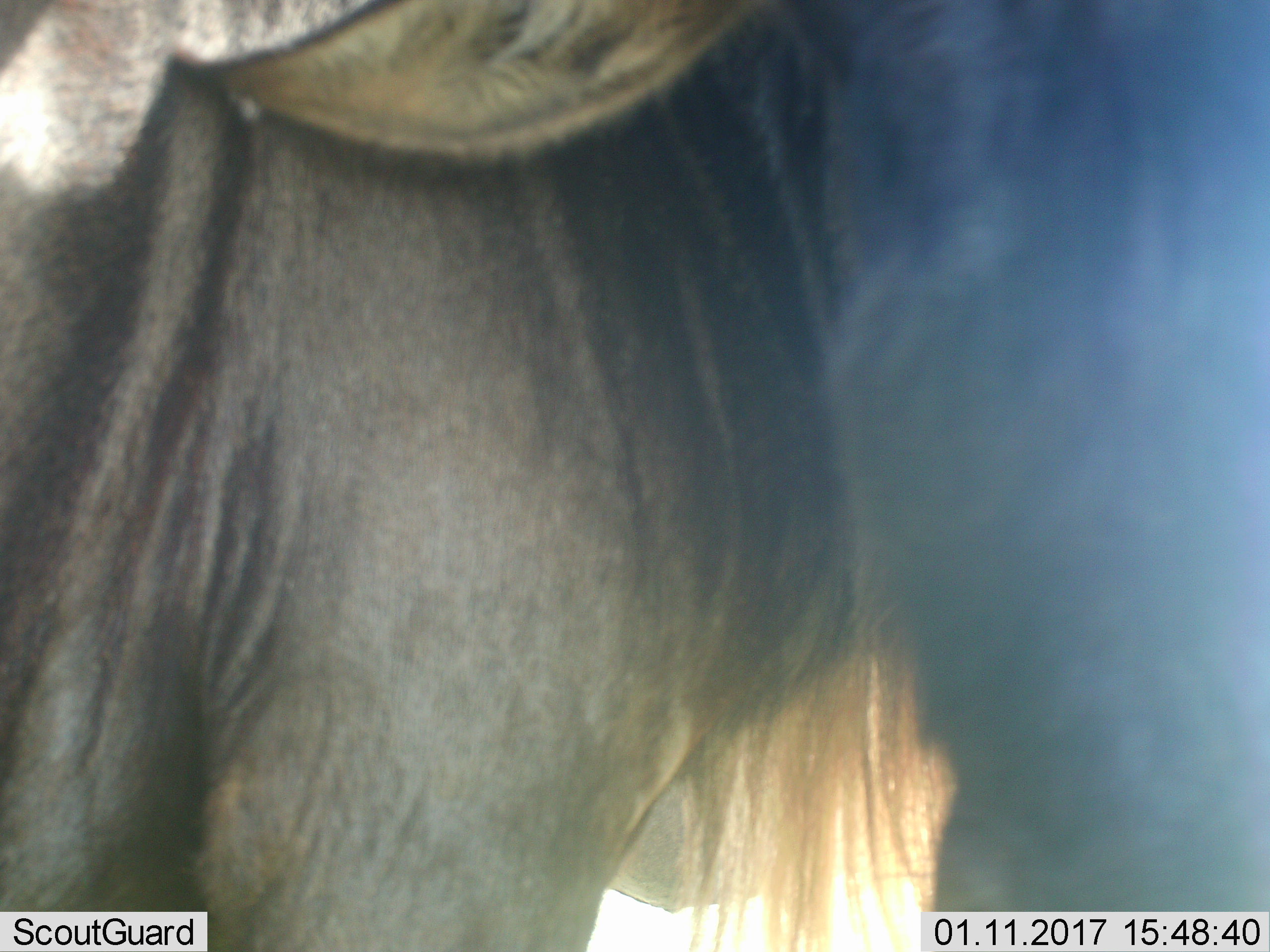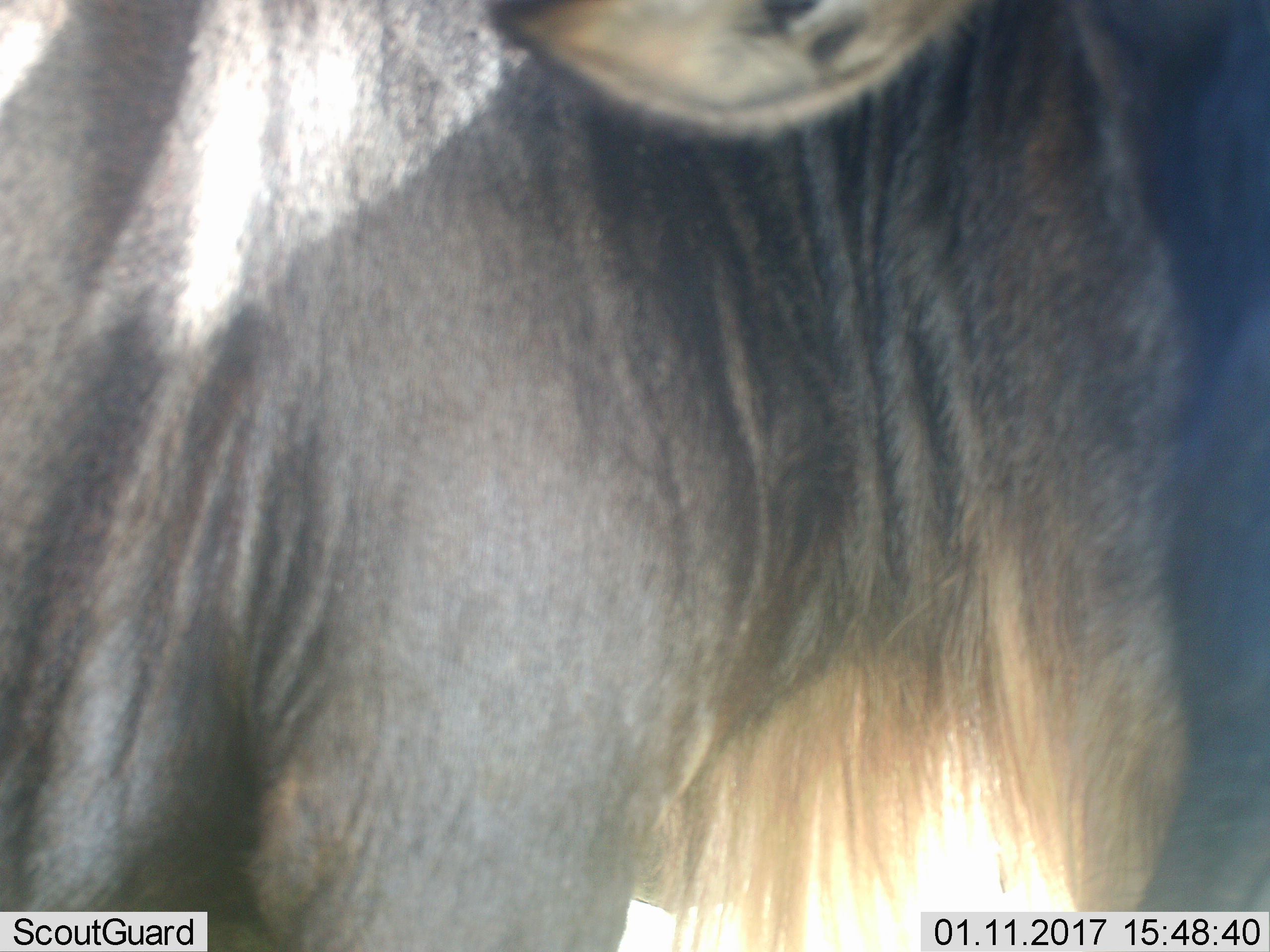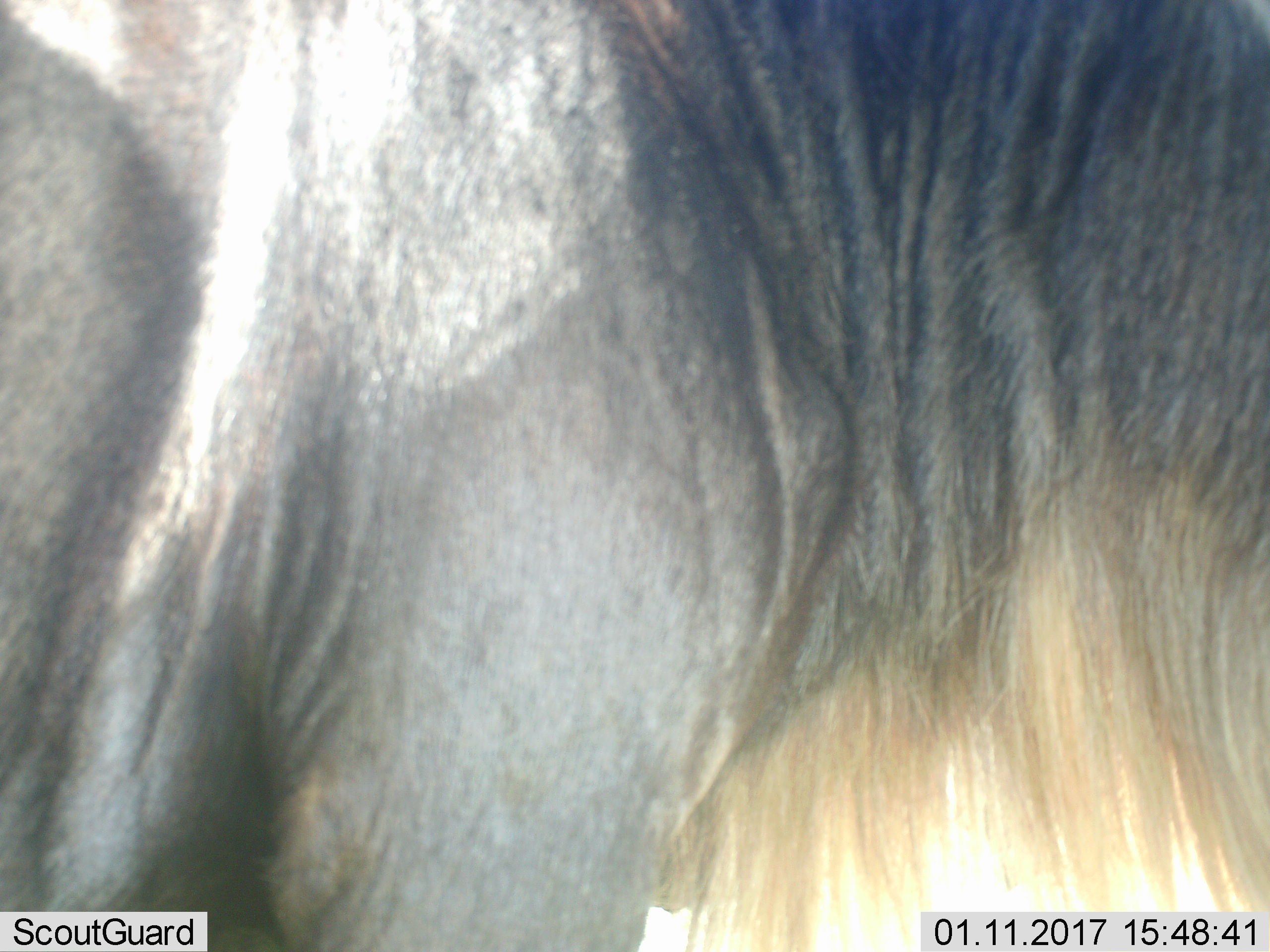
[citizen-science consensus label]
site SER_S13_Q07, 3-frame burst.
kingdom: Animalia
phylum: Chordata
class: Mammalia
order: Artiodactyla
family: Bovidae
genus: Connochaetes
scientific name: Connochaetes taurinus taurinus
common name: blue wildebeest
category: wildebeestblue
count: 1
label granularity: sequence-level